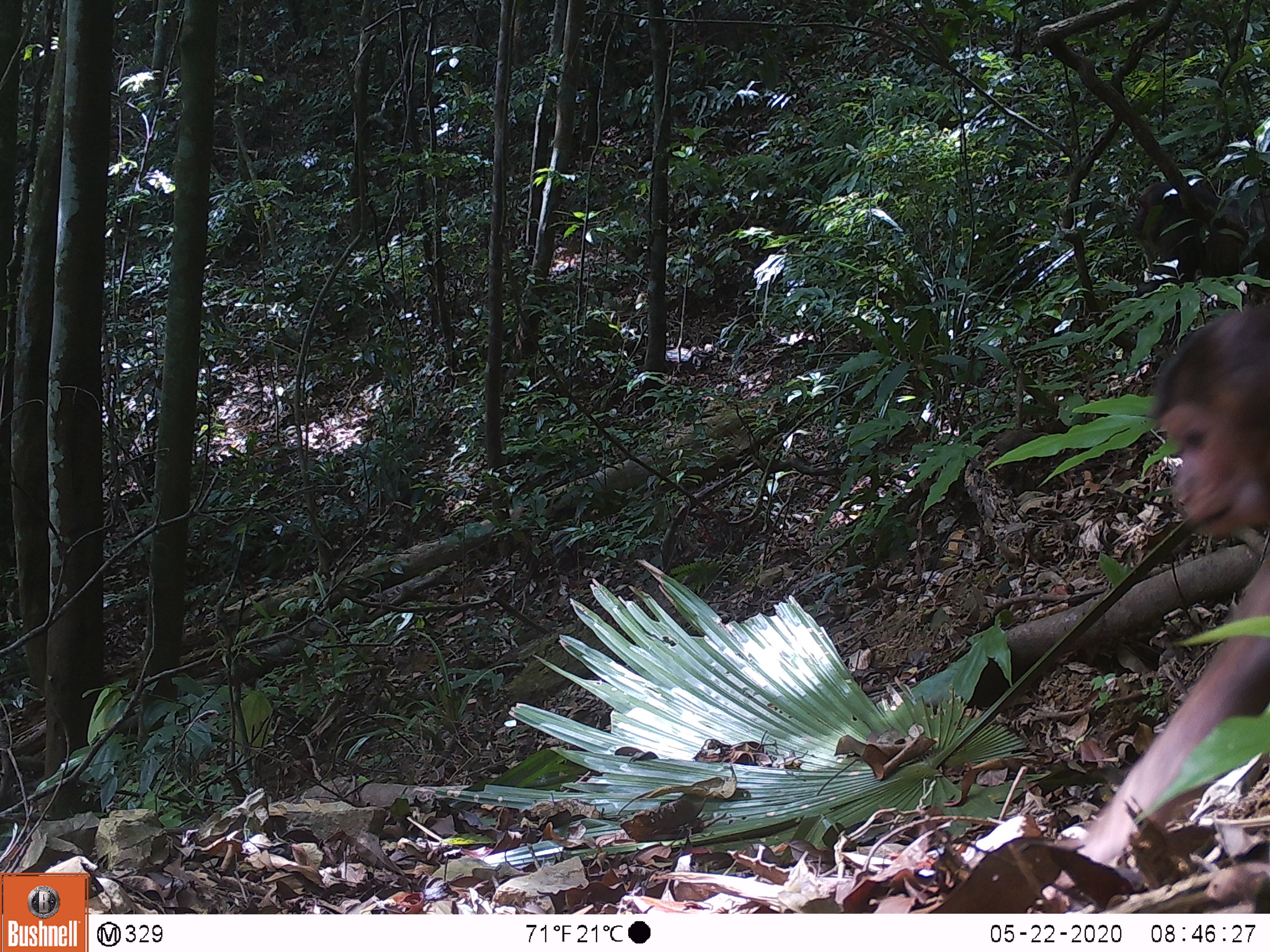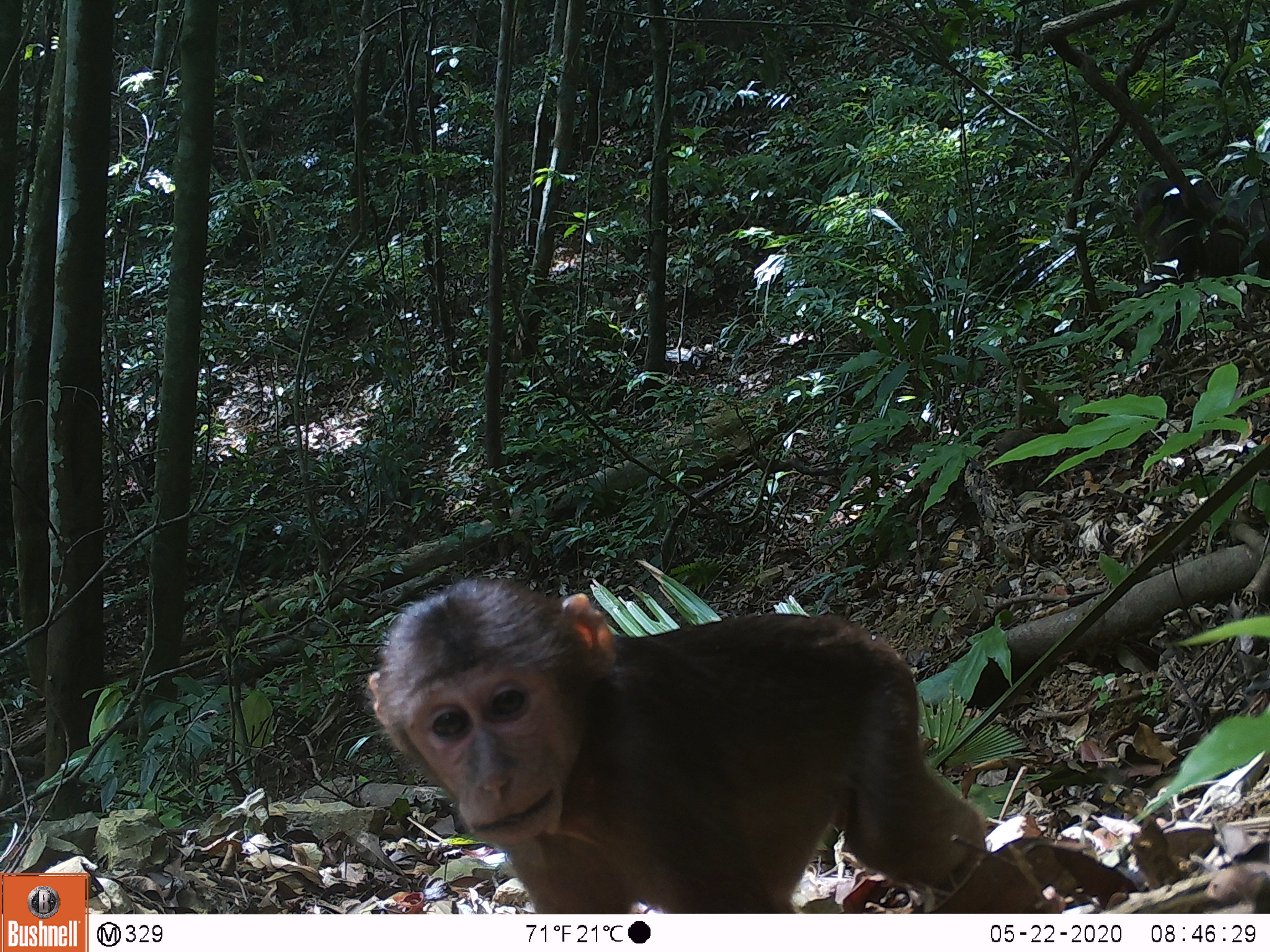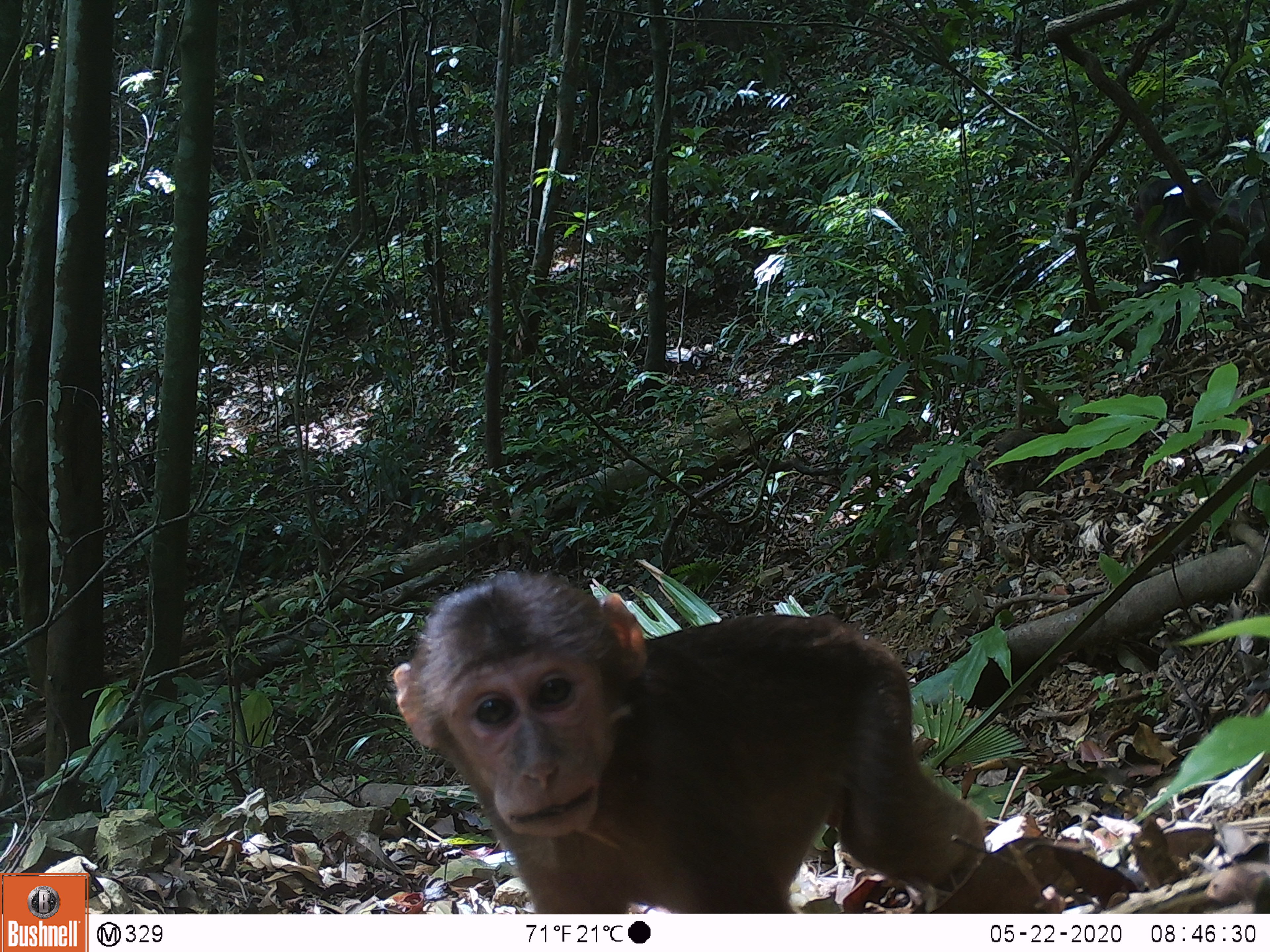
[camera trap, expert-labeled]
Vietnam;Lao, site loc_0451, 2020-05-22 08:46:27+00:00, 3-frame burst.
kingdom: Animalia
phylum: Chordata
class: Mammalia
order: Primates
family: Cercopithecidae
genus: Macaca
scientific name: Macaca arctoides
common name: stump-tailed macaque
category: stump tailed macaque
Stump tailed macaque (stump-tailed macaque) (Macaca arctoides). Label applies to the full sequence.